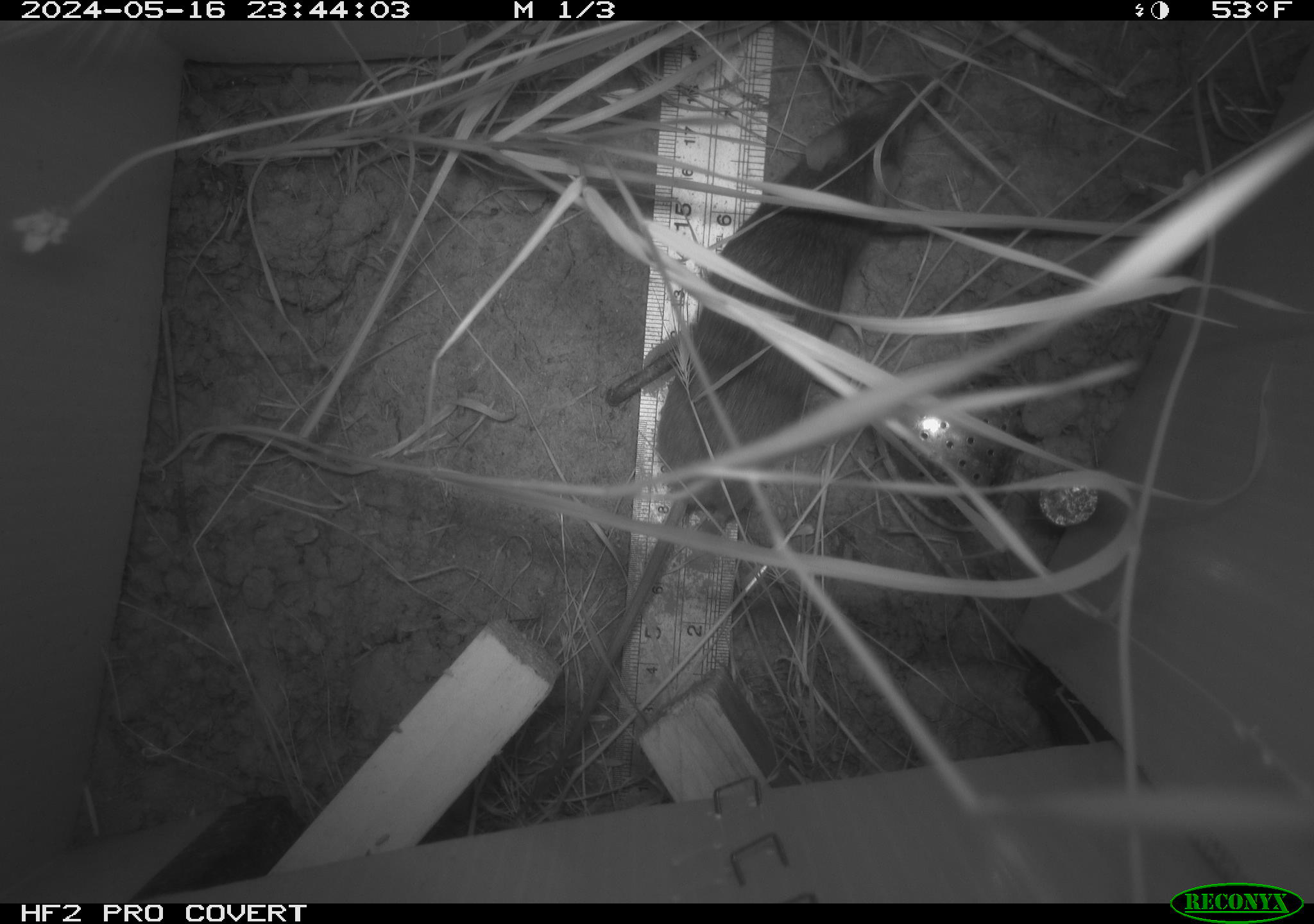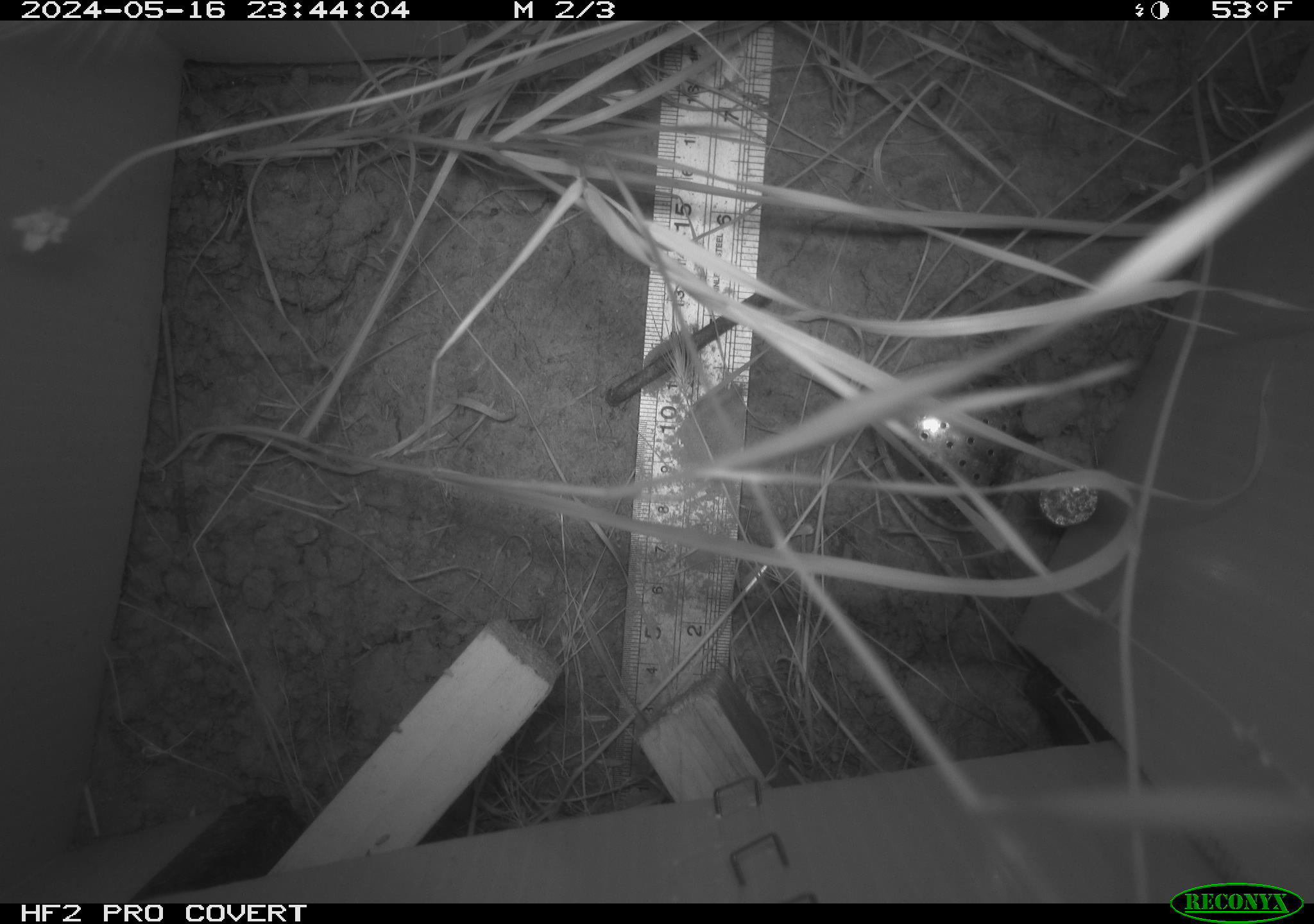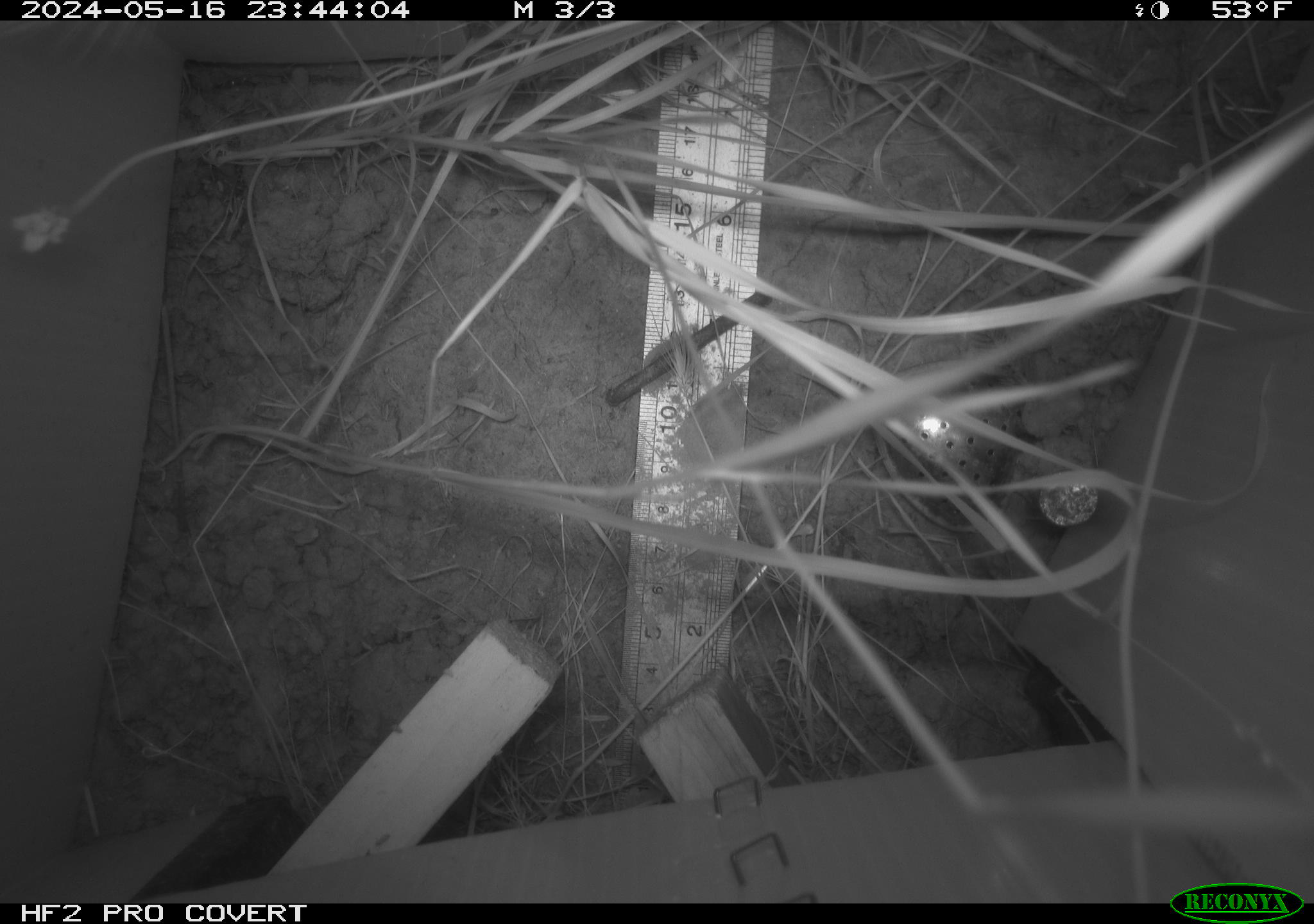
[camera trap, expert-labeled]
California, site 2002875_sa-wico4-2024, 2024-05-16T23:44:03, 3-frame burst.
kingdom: Animalia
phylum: Chordata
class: Mammalia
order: Rodentia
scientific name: Rodentia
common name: rodent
Rodent (Rodentia).